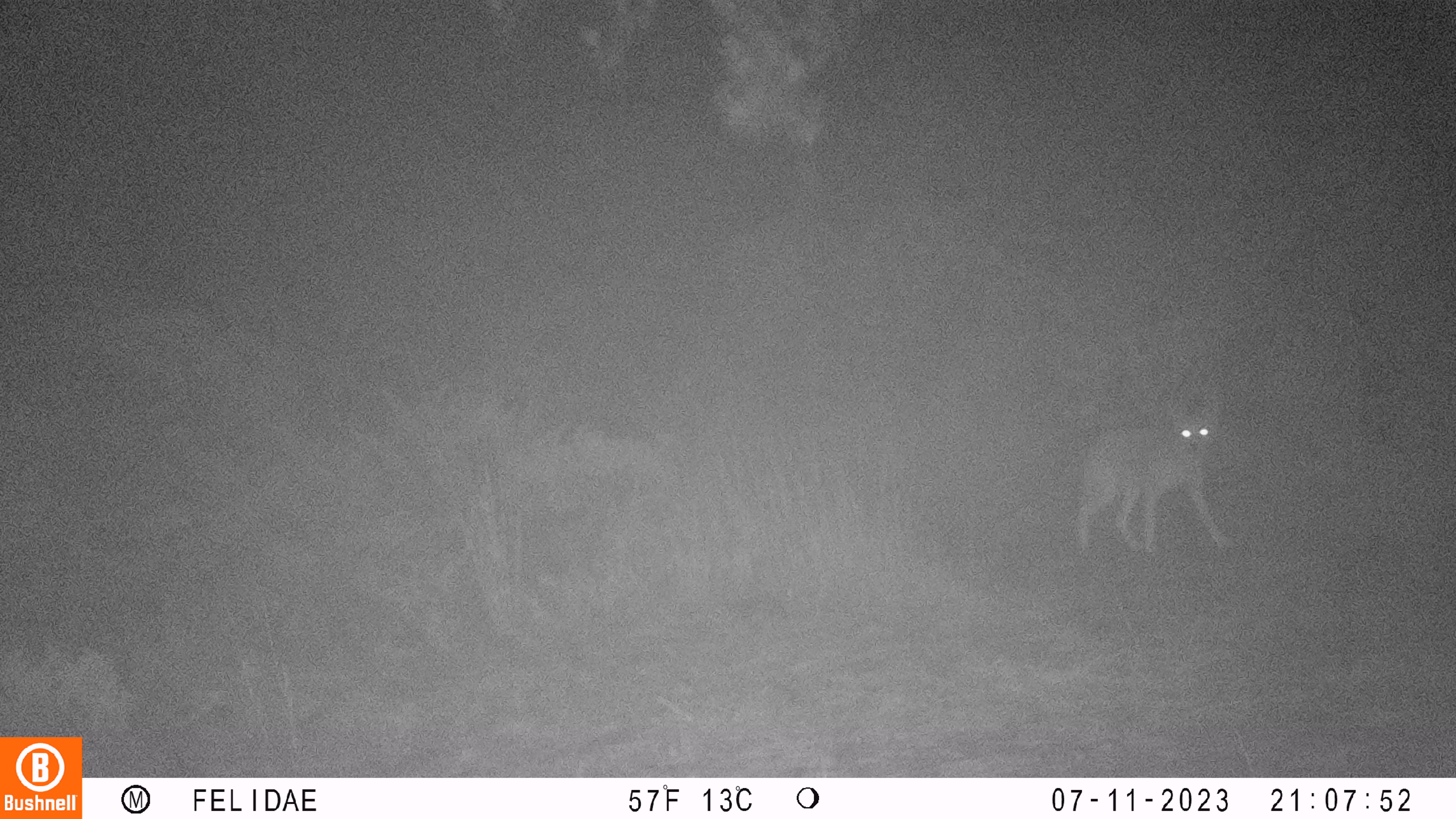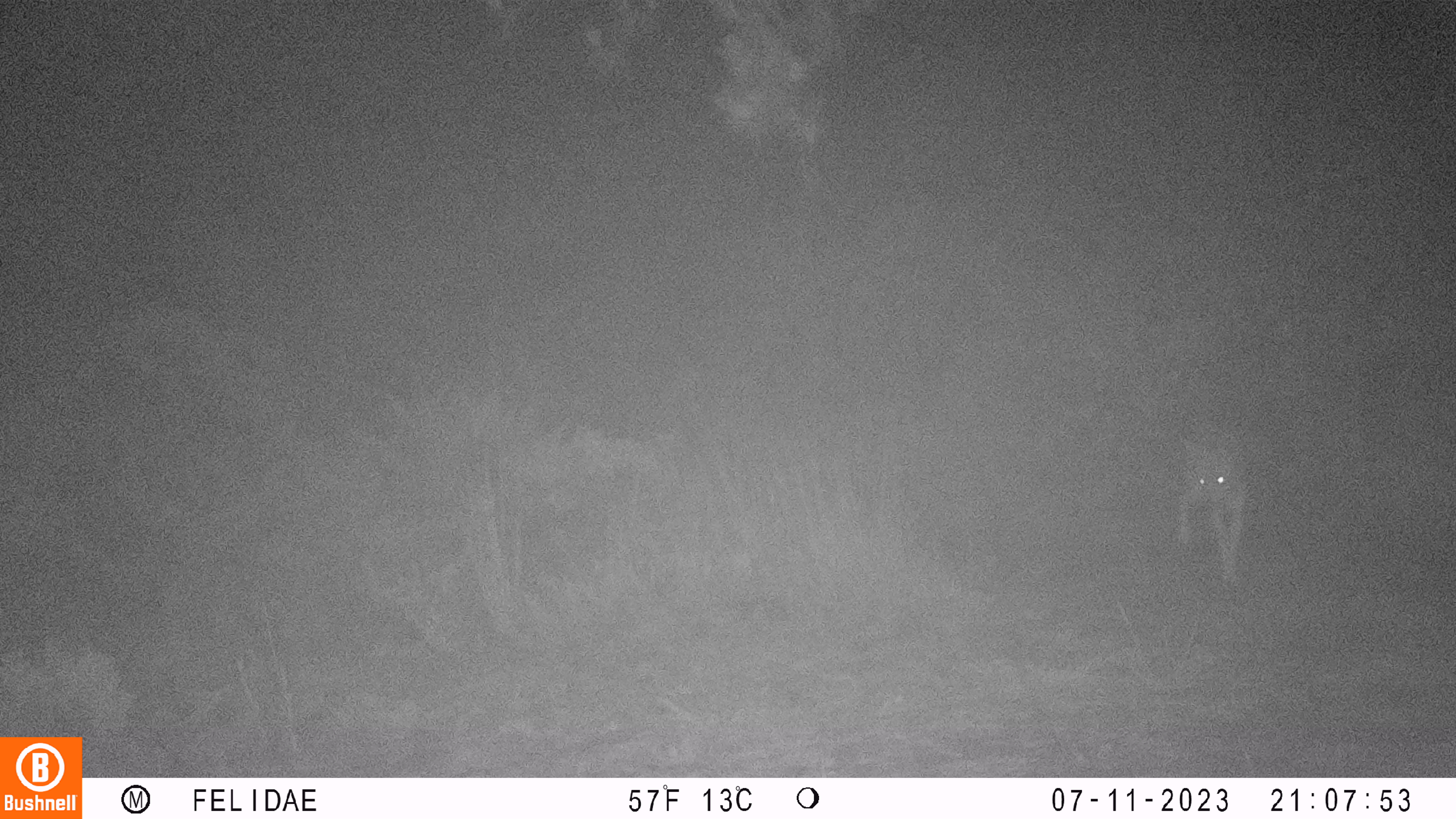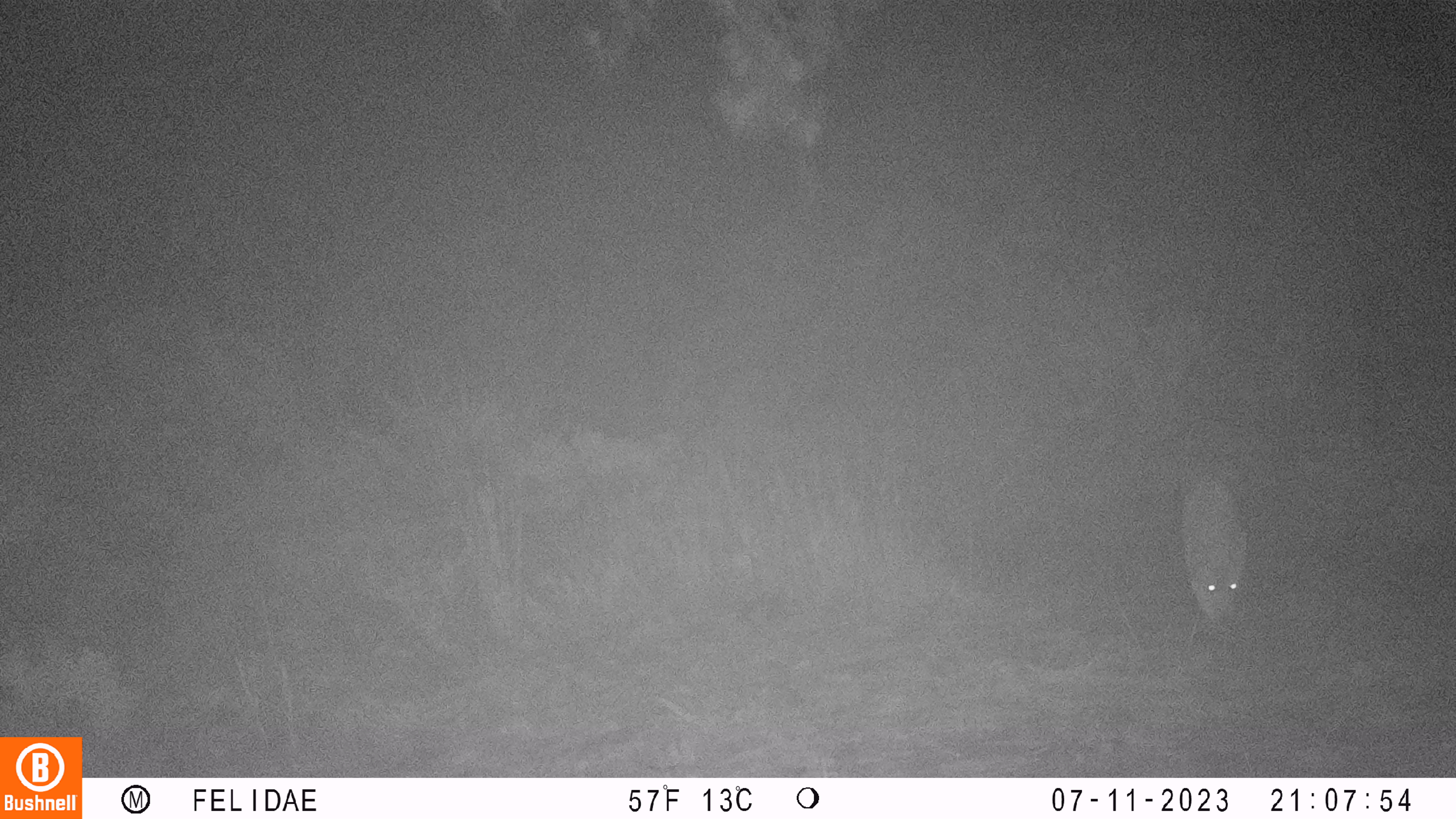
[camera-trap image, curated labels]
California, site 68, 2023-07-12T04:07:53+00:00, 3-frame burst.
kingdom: Animalia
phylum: Chordata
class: Mammalia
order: Carnivora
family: Canidae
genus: Canis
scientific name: Canis latrans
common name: coyote